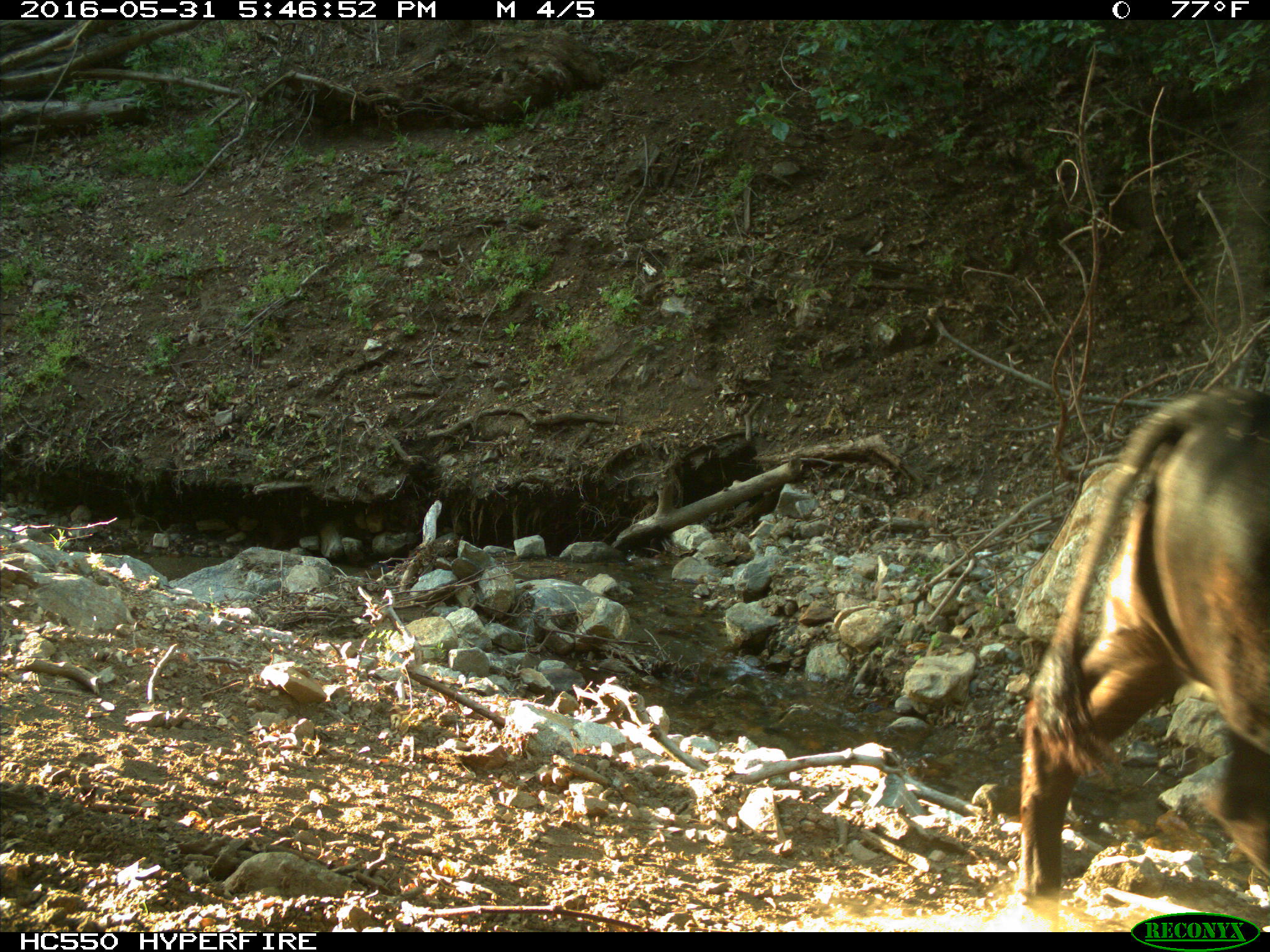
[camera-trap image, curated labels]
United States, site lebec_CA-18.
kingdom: Animalia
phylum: Chordata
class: Mammalia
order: Artiodactyla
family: Bovidae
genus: Bos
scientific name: Bos taurus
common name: domestic cow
Bos taurus (domestic cow).